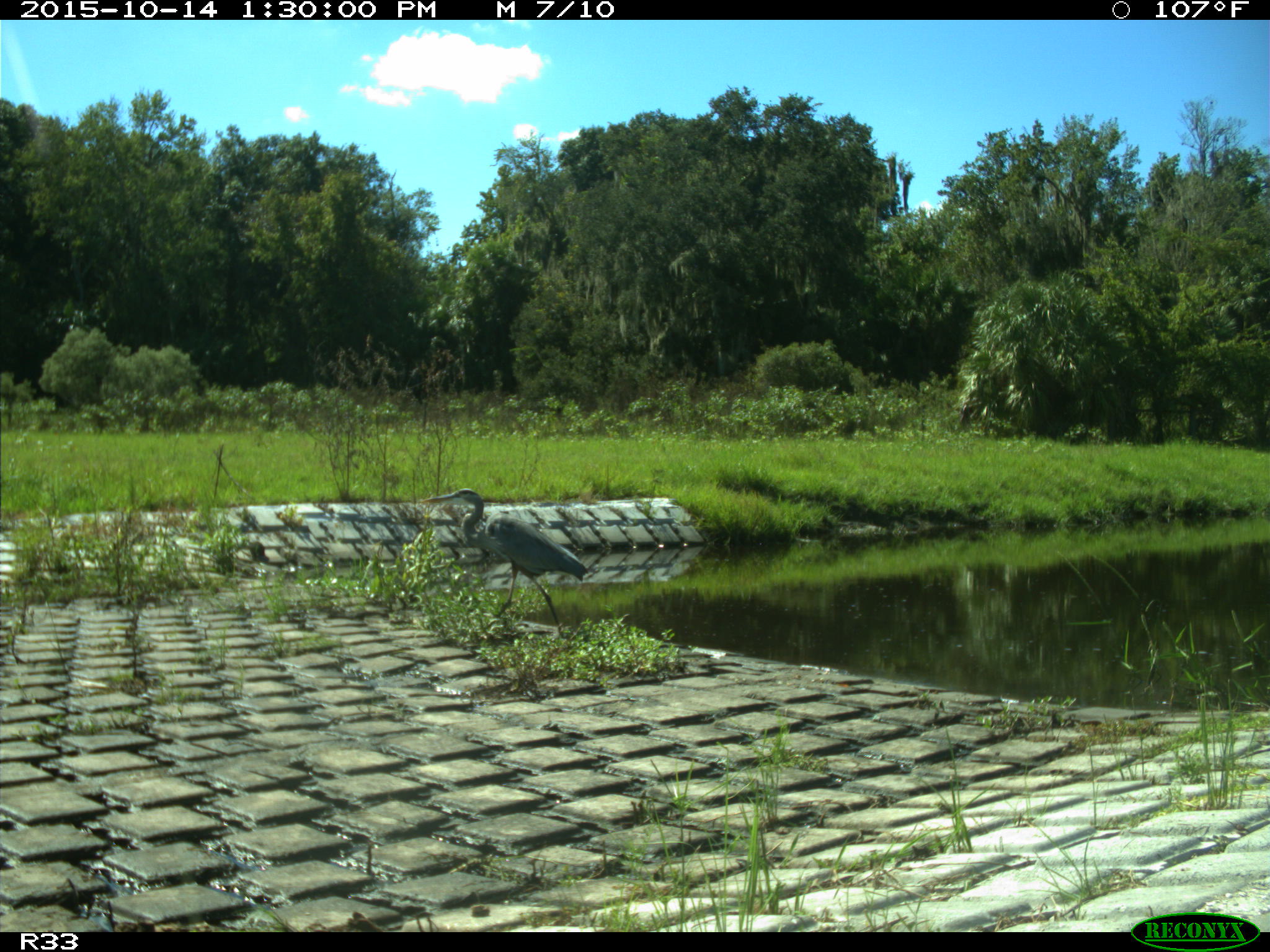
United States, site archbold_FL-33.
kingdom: Animalia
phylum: Chordata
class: Aves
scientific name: Aves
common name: birds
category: unidentified bird